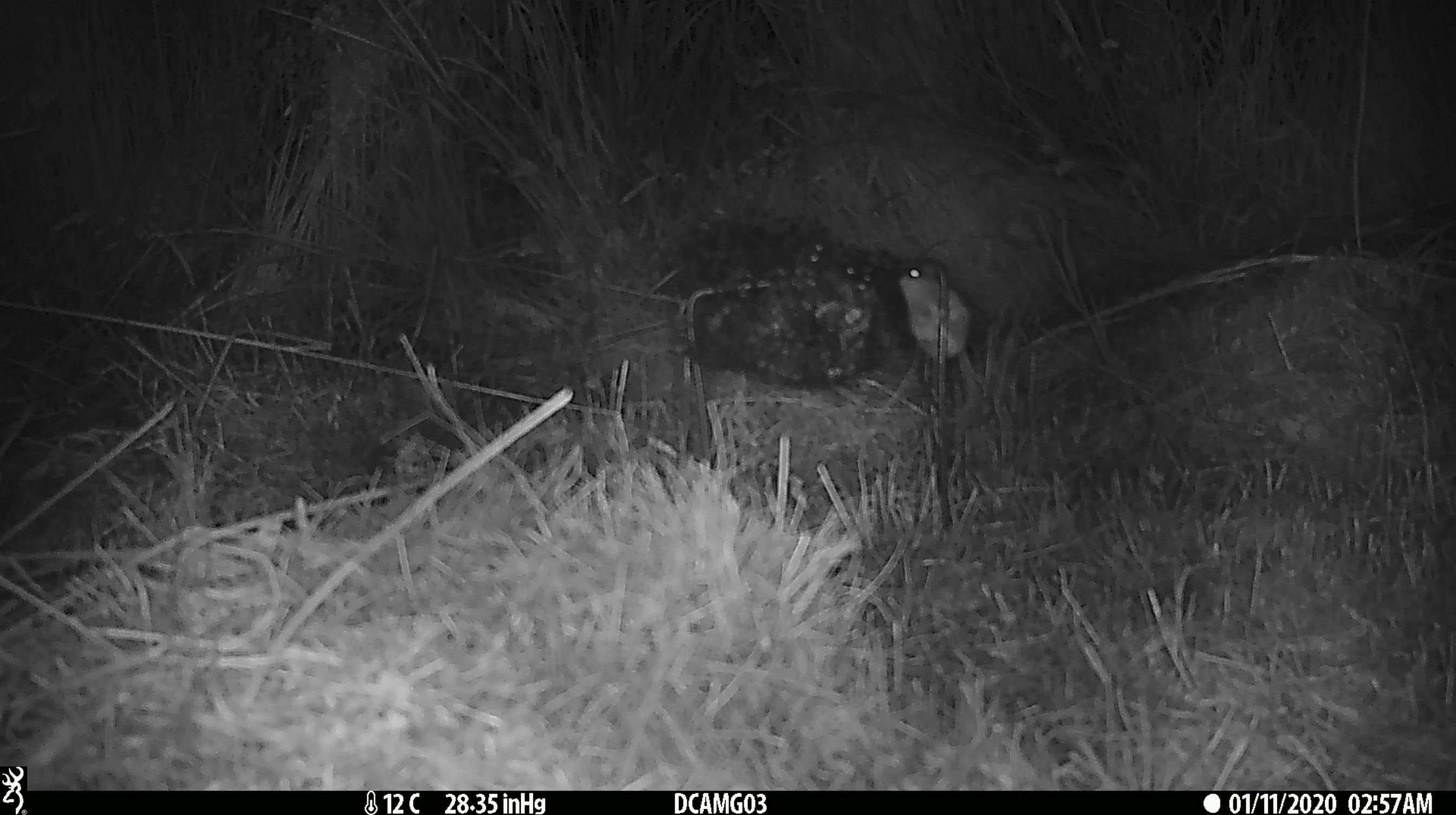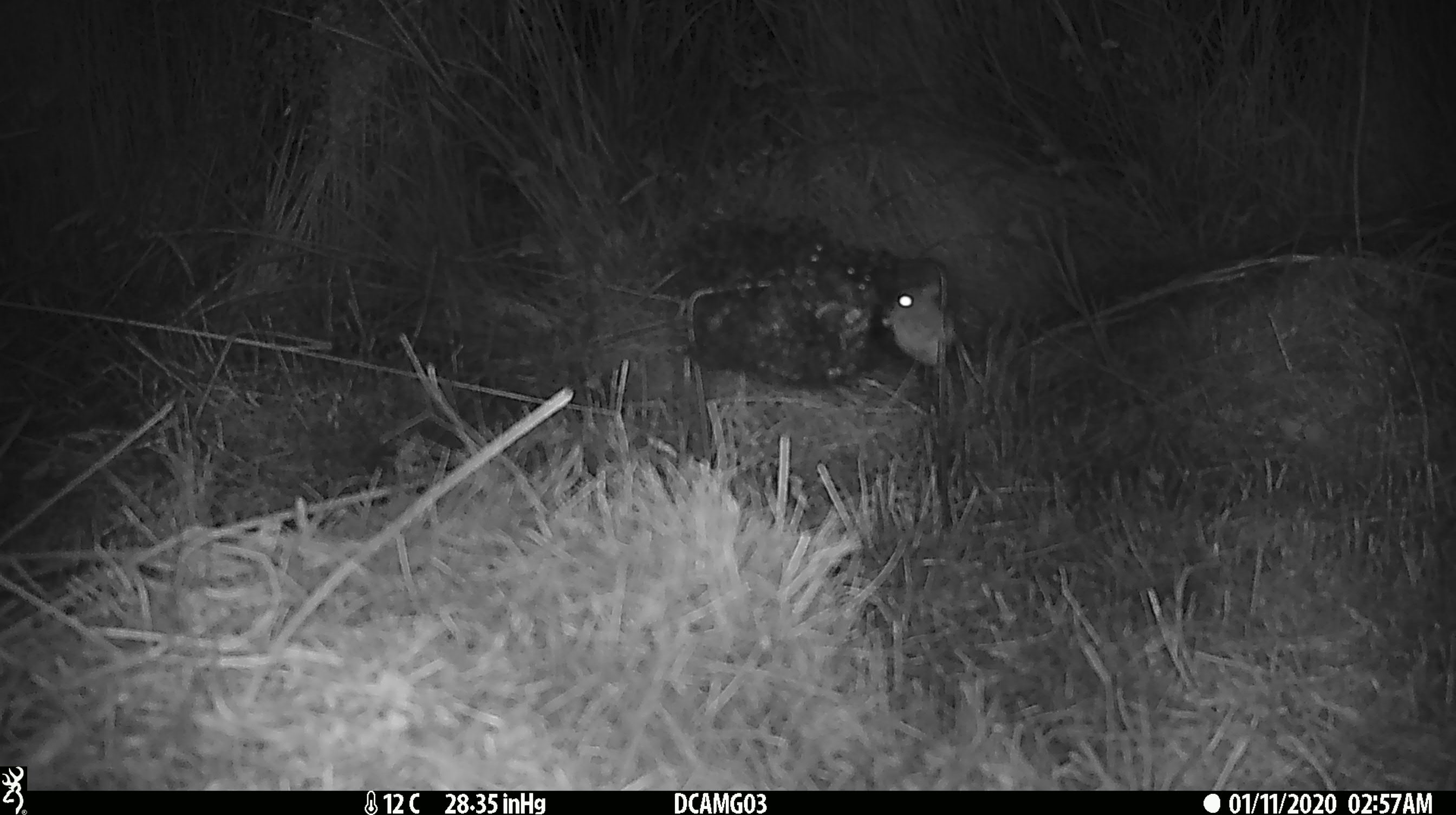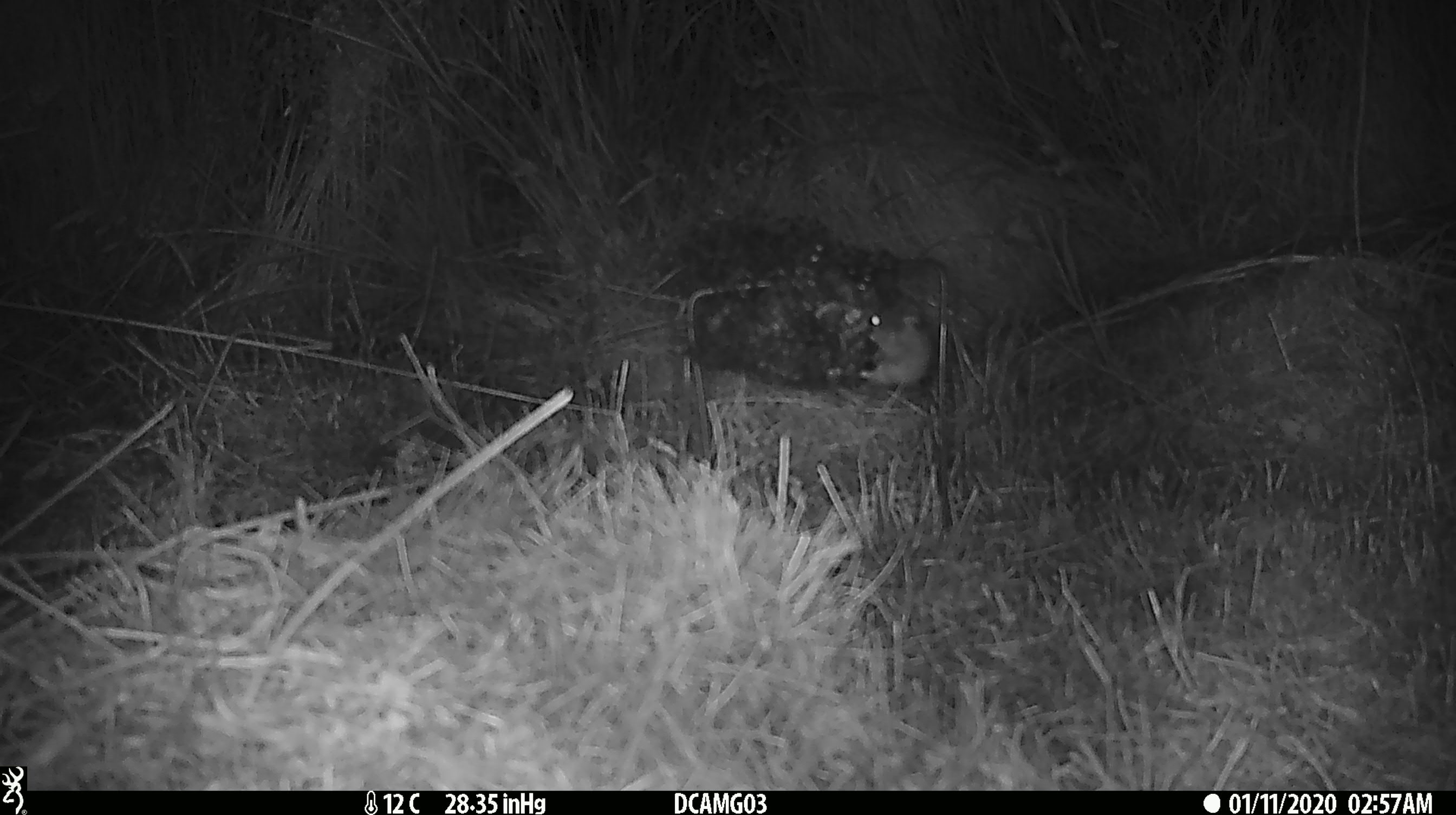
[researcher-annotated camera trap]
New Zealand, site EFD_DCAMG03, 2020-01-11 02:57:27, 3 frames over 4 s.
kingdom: Animalia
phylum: Chordata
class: Mammalia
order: Rodentia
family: Muridae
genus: Mus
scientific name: Mus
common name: mouse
Mouse (Mus).